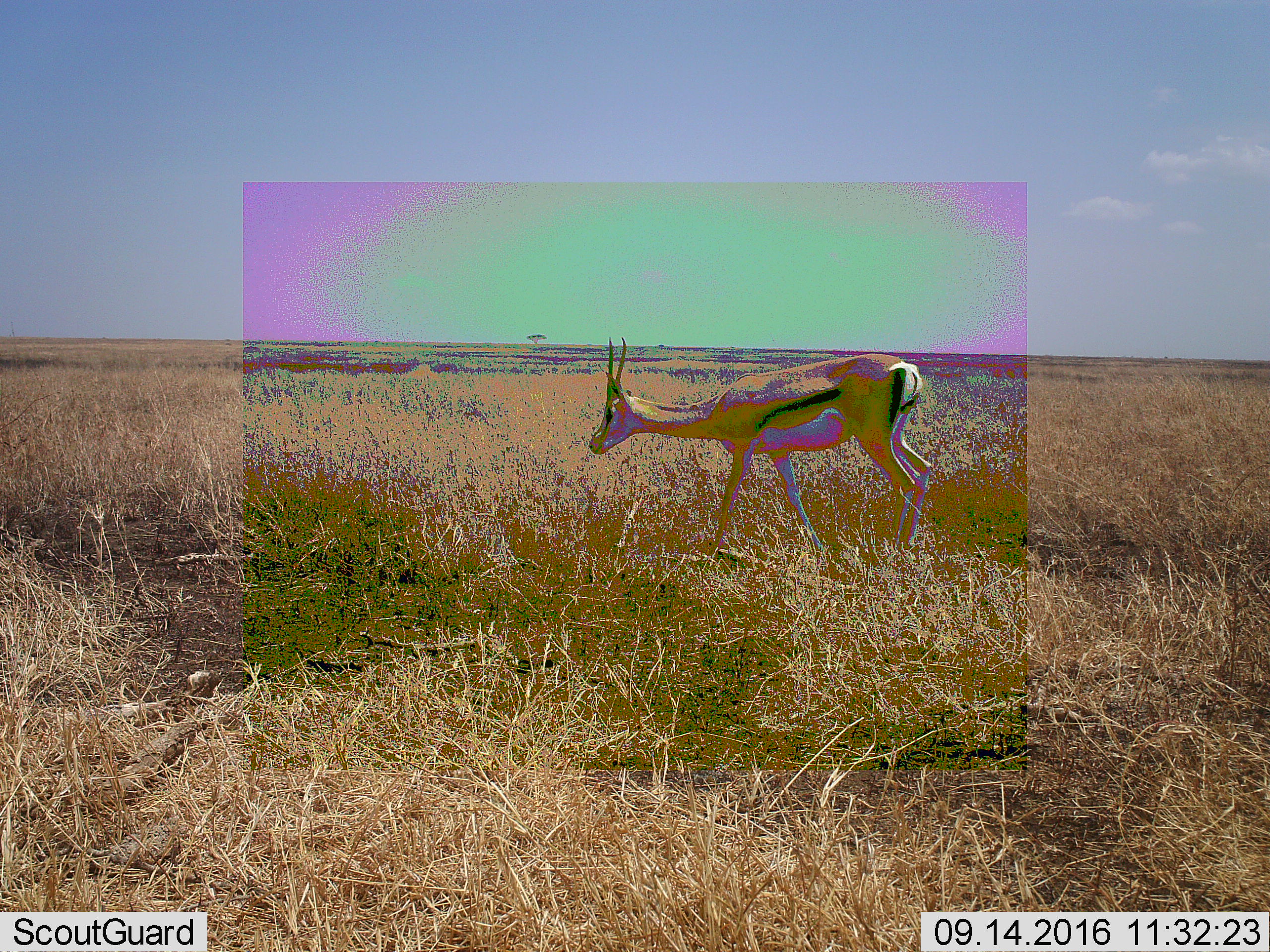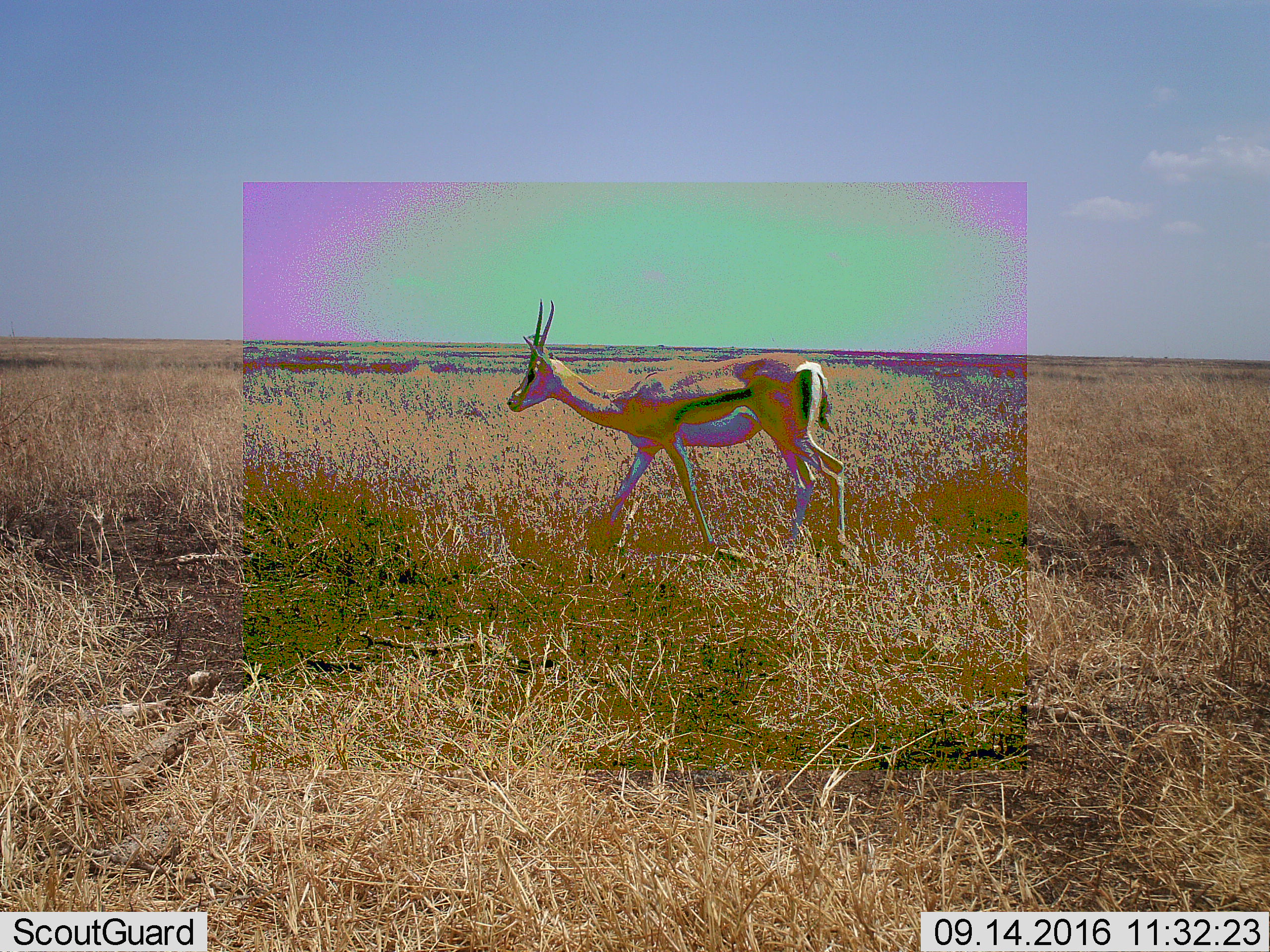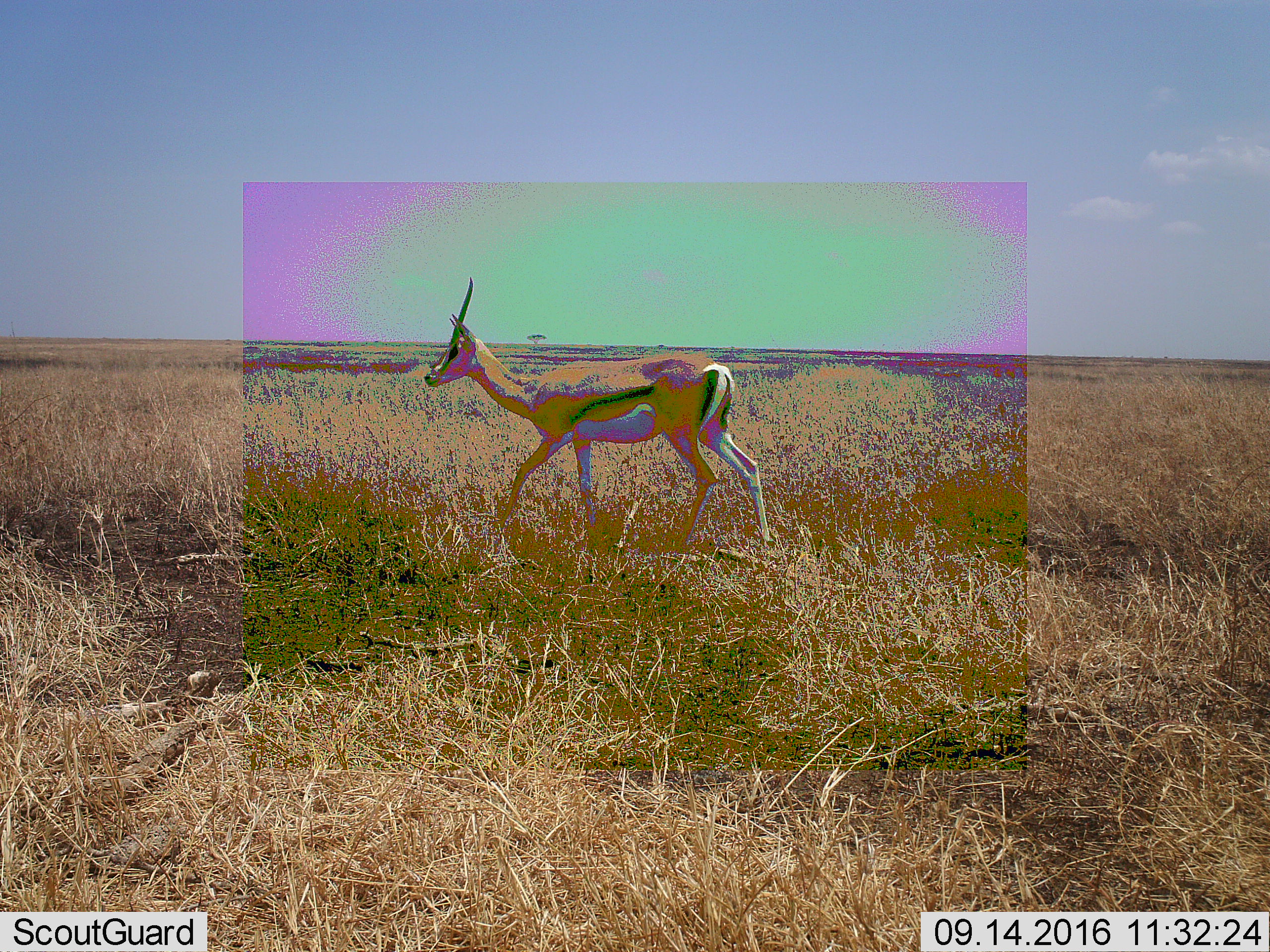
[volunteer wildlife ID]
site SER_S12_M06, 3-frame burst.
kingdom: Animalia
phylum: Chordata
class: Mammalia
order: Artiodactyla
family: Bovidae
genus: Eudorcas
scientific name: Eudorcas thomsonii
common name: thomson's gazelle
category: gazellethomsons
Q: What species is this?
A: Gazellethomsons (thomson's gazelle) (Eudorcas thomsonii).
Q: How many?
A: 1.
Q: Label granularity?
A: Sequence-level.